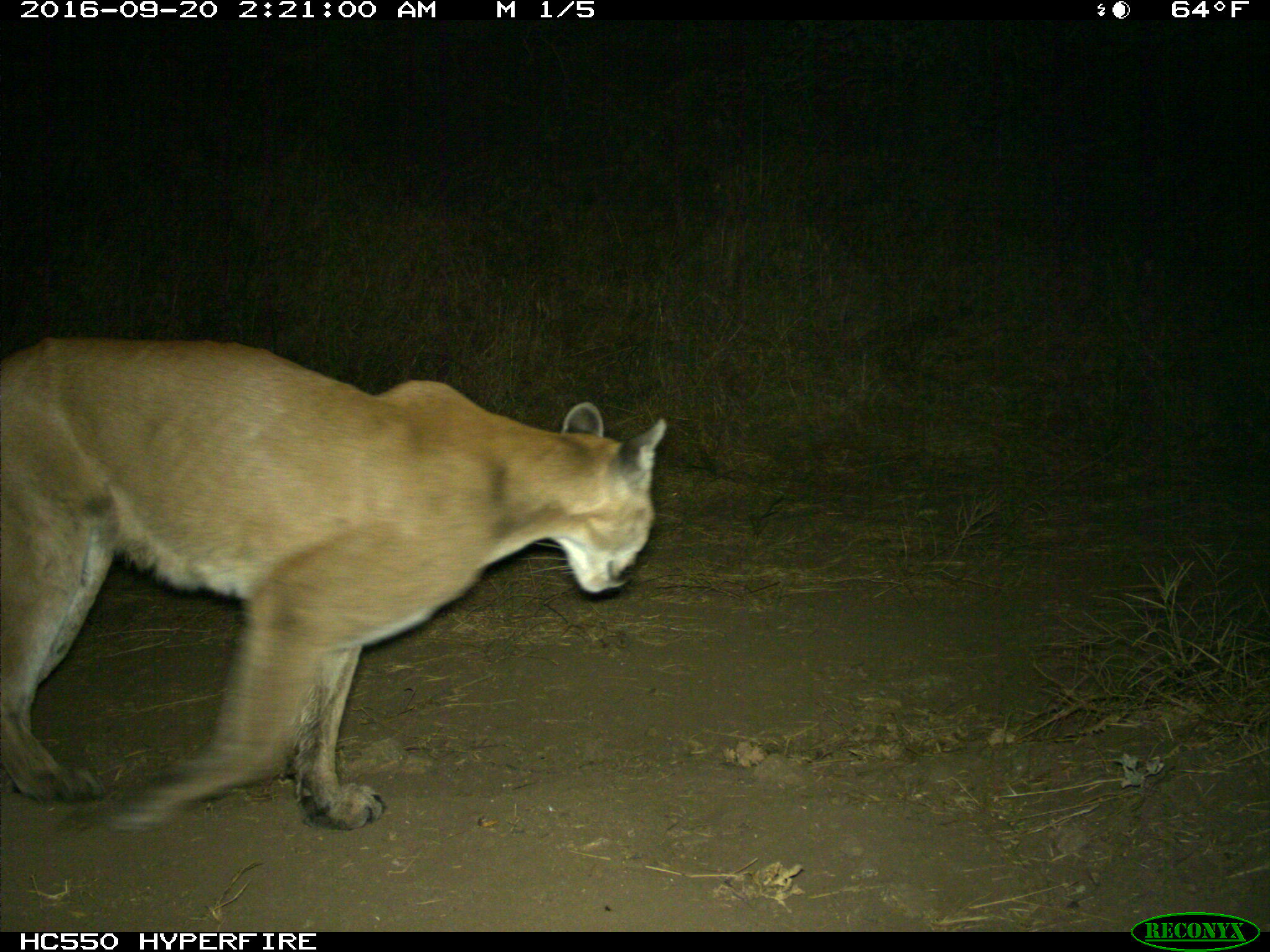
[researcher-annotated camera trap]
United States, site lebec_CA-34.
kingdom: Animalia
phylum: Chordata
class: Mammalia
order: Carnivora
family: Felidae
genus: Puma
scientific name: Puma concolor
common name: mountain lion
Puma concolor (mountain lion).